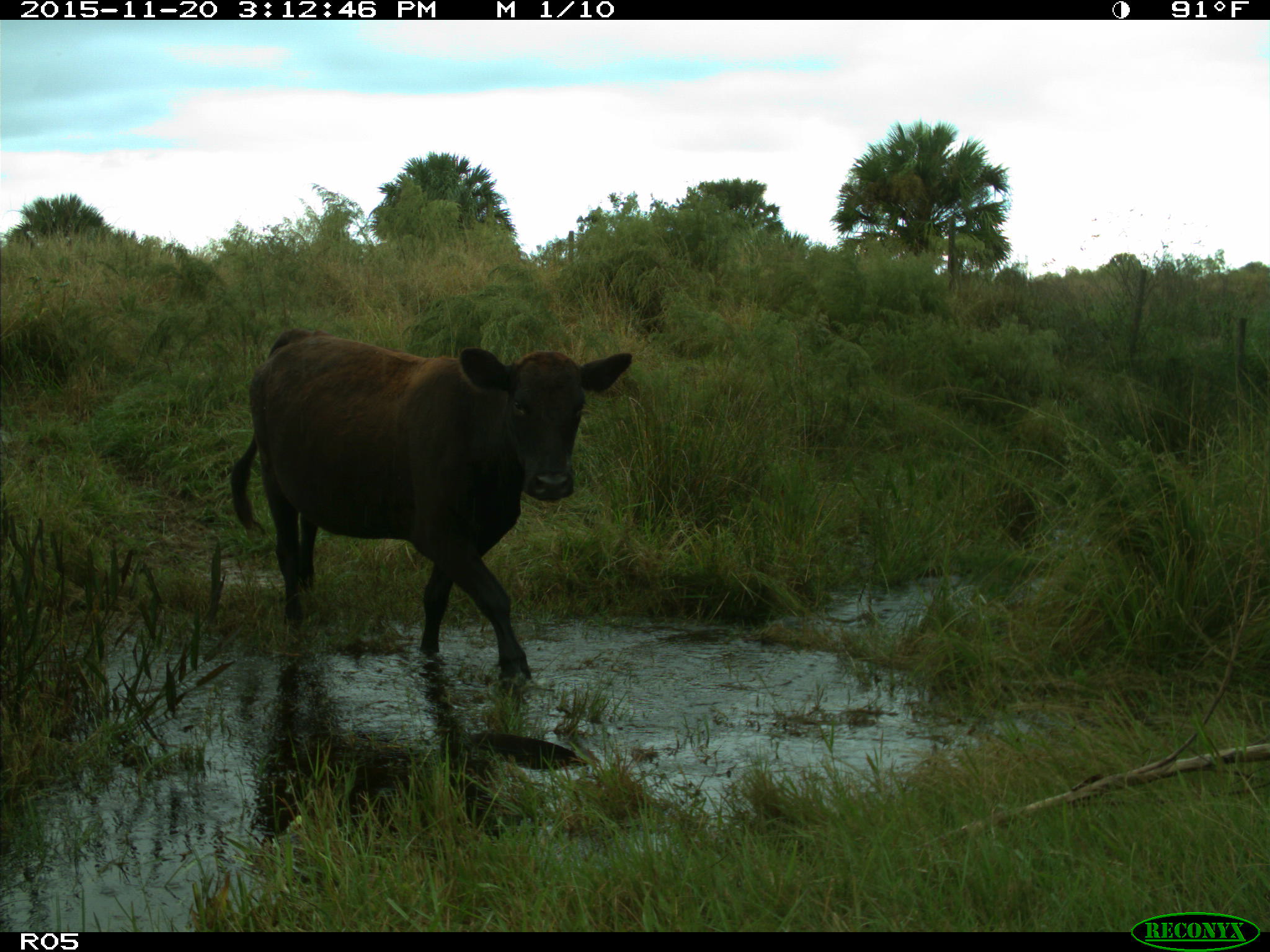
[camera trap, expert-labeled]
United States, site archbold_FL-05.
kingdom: Animalia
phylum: Chordata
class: Mammalia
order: Artiodactyla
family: Bovidae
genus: Bos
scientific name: Bos taurus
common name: domestic cow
Bos taurus (domestic cow).